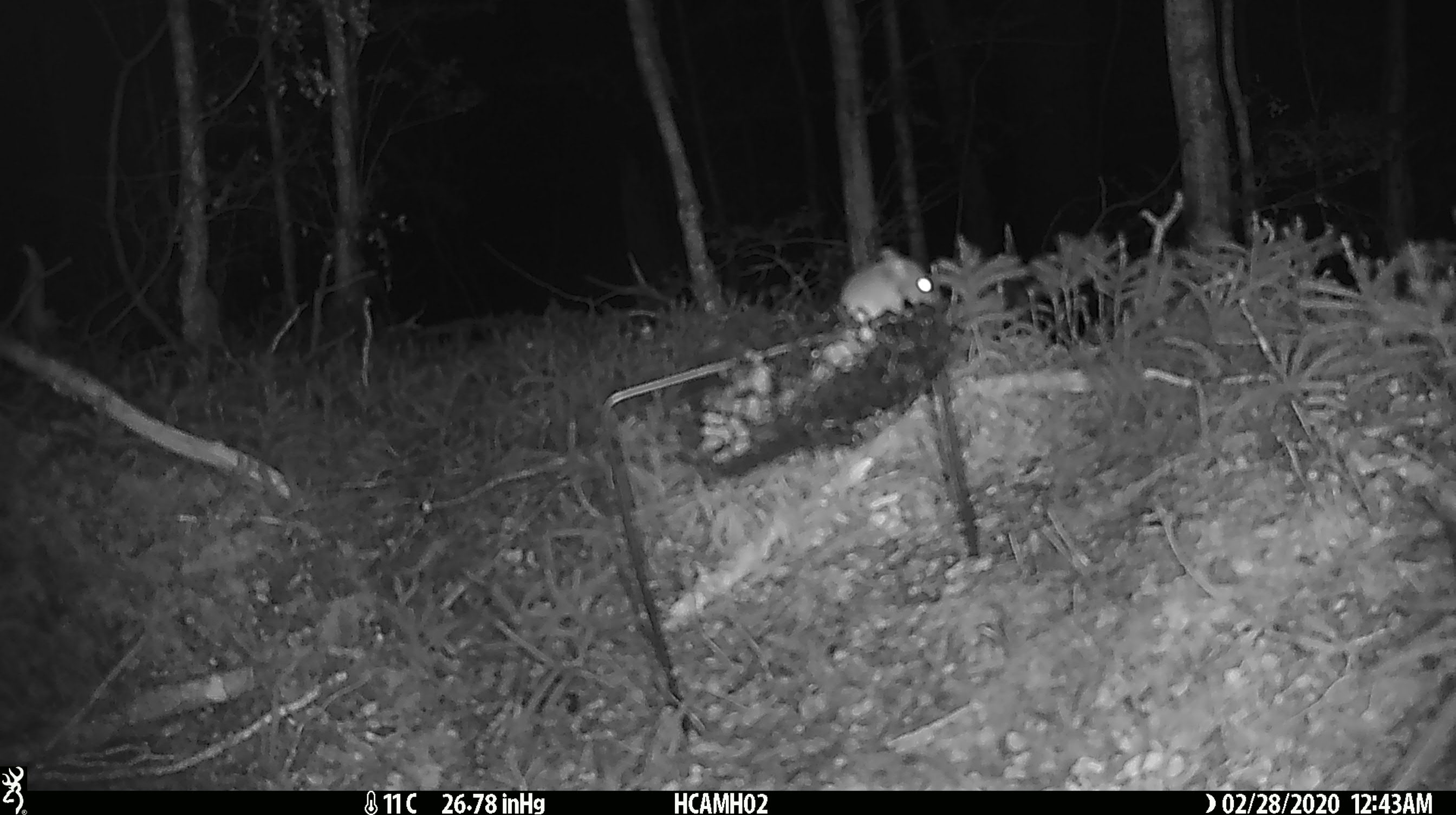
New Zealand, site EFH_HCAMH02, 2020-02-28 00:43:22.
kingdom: Animalia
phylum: Chordata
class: Mammalia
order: Rodentia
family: Muridae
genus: Mus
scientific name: Mus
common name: mouse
Mouse (Mus).